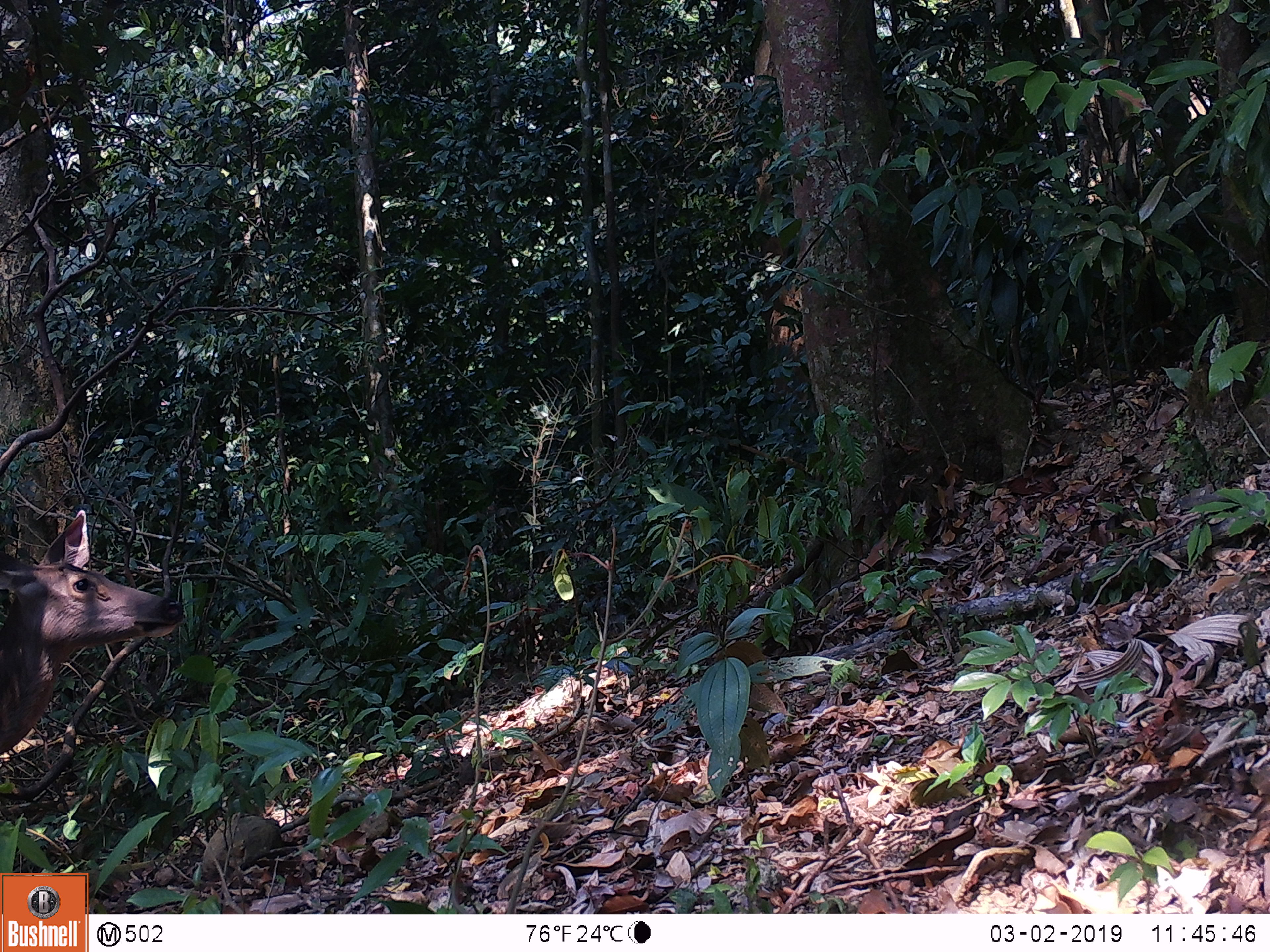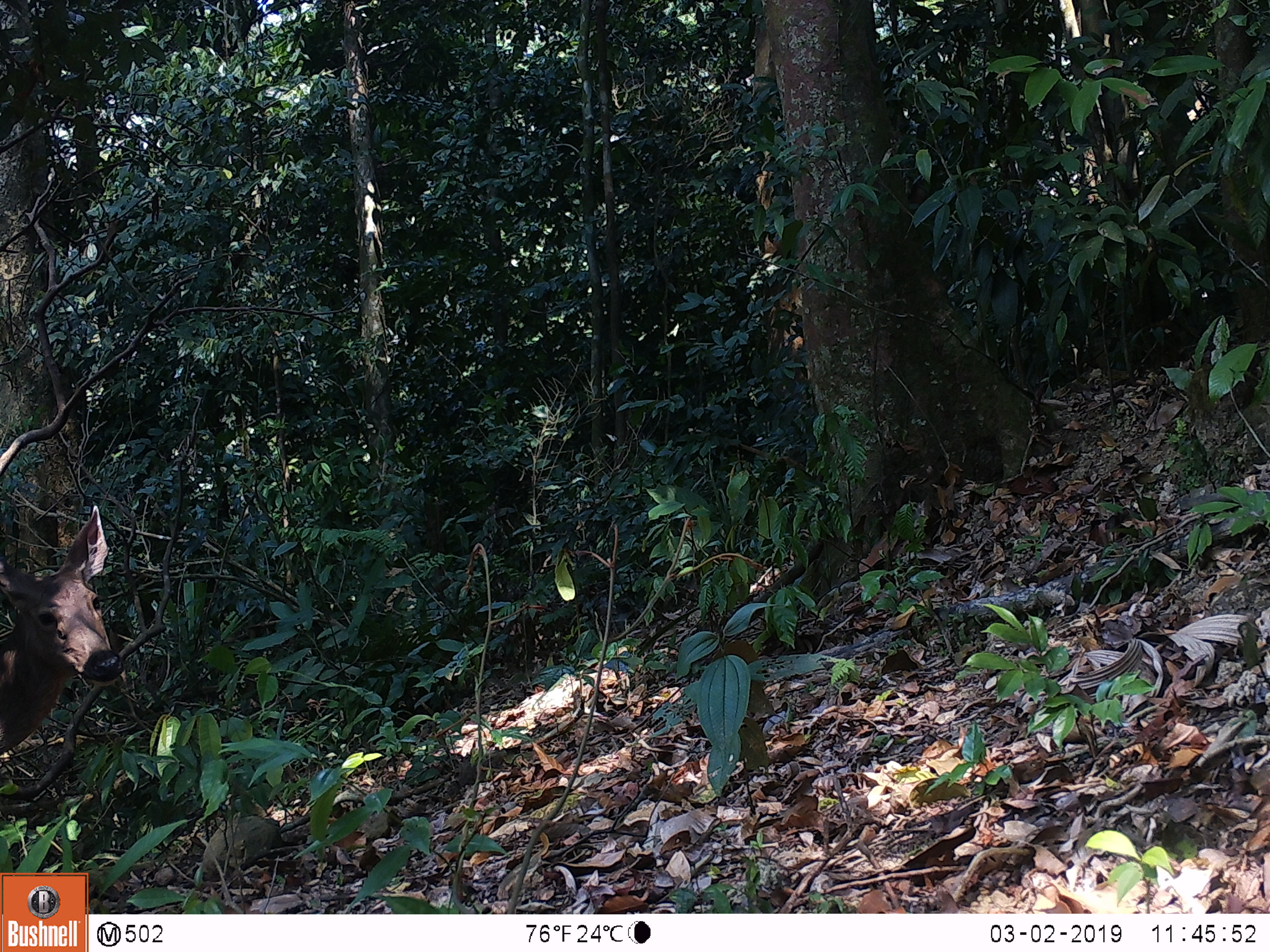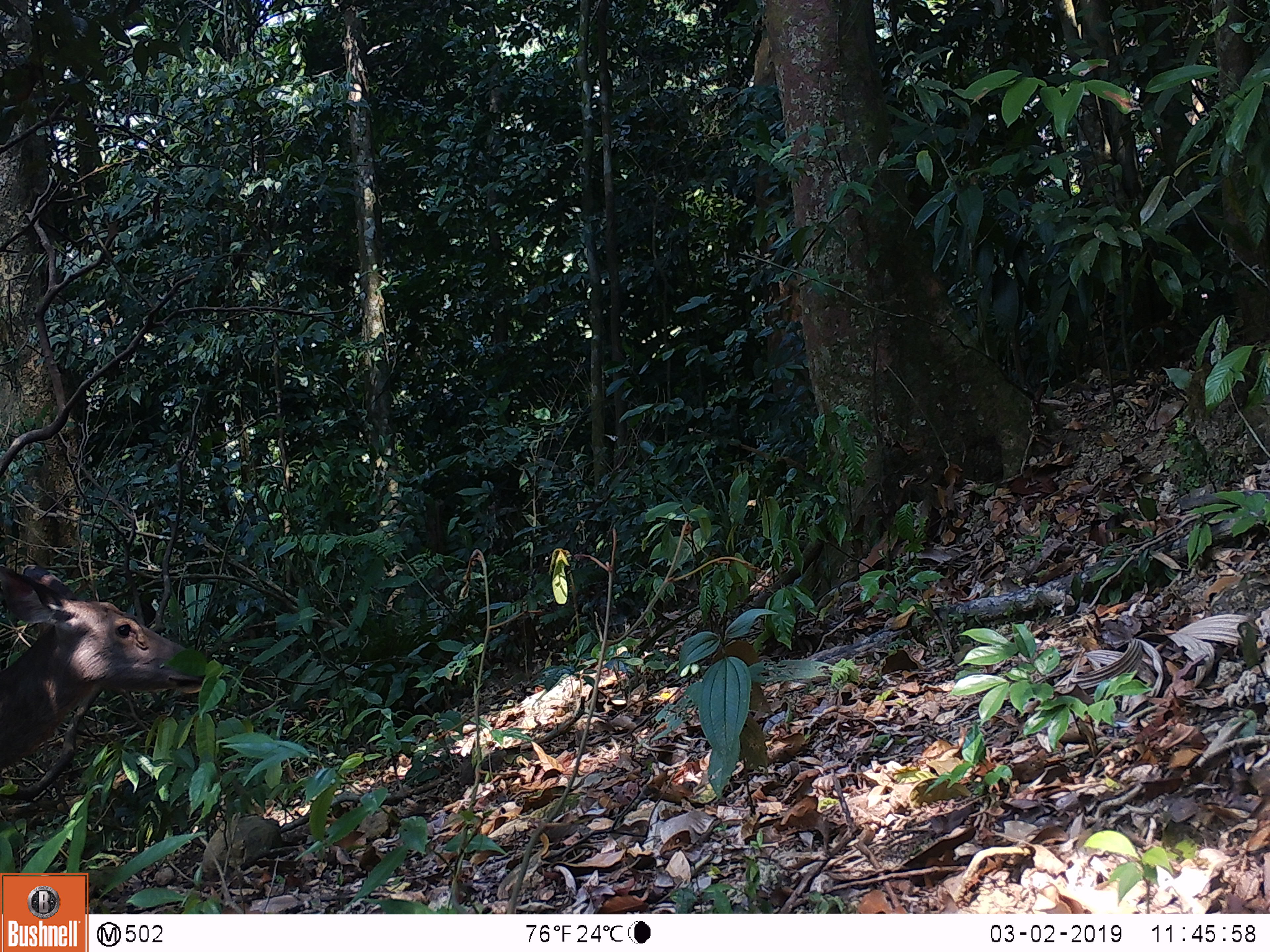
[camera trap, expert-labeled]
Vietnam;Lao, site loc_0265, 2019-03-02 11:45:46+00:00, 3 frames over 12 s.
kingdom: Animalia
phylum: Chordata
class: Mammalia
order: Artiodactyla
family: Cervidae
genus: Rusa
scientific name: Rusa unicolor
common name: sambar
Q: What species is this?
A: Sambar (Rusa unicolor).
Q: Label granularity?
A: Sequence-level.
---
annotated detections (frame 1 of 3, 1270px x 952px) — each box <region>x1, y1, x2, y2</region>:
sambar: <region>0, 506, 186, 757</region>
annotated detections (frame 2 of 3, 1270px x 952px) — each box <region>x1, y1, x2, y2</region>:
sambar: <region>0, 501, 125, 760</region>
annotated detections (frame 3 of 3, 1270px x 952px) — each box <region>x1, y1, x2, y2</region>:
sambar: <region>0, 564, 207, 776</region>